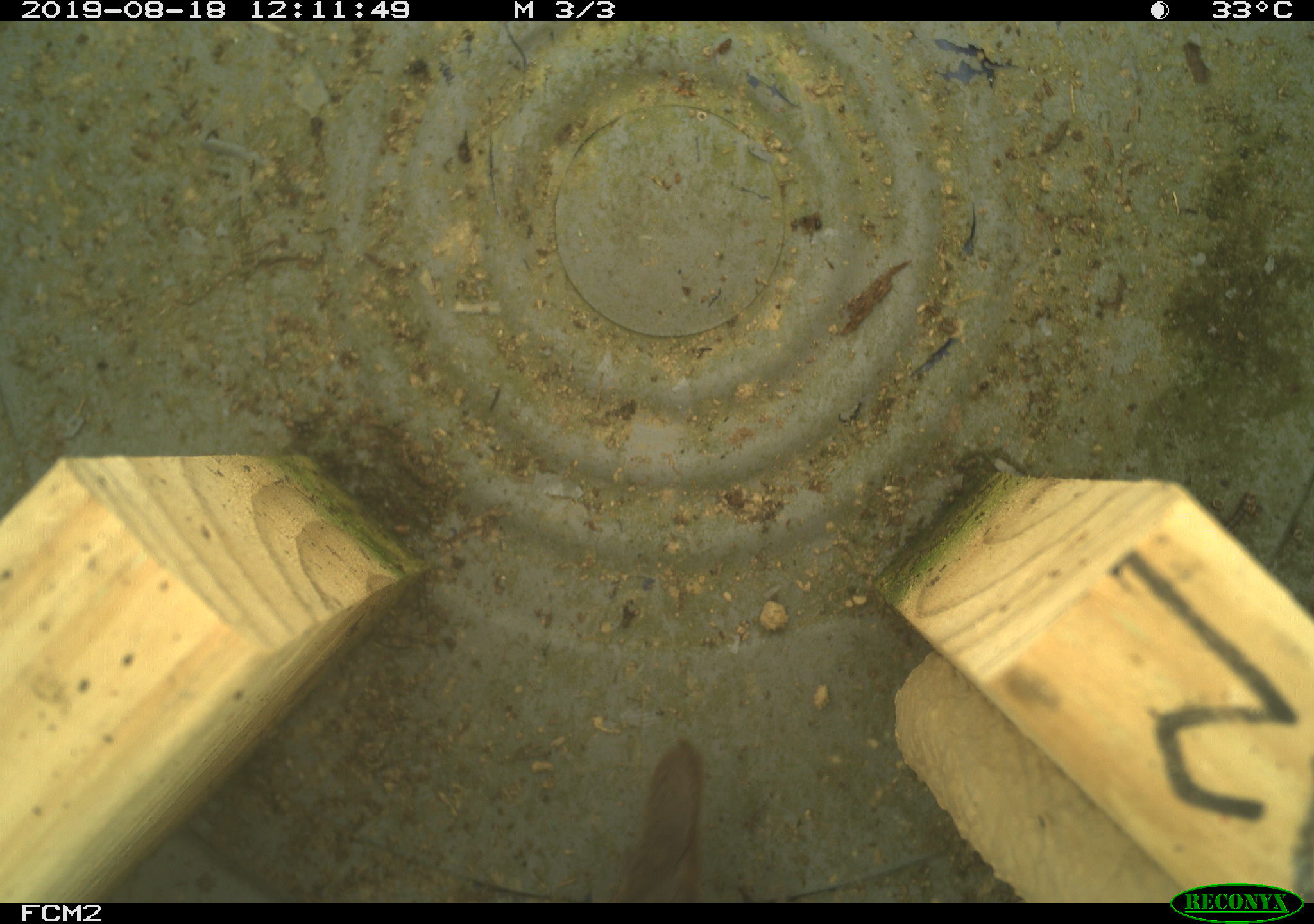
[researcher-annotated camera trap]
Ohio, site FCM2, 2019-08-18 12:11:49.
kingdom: Animalia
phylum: Chordata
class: Aves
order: Passeriformes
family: Troglodytidae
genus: Troglodytes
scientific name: Troglodytes aedon aedon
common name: northern house wren